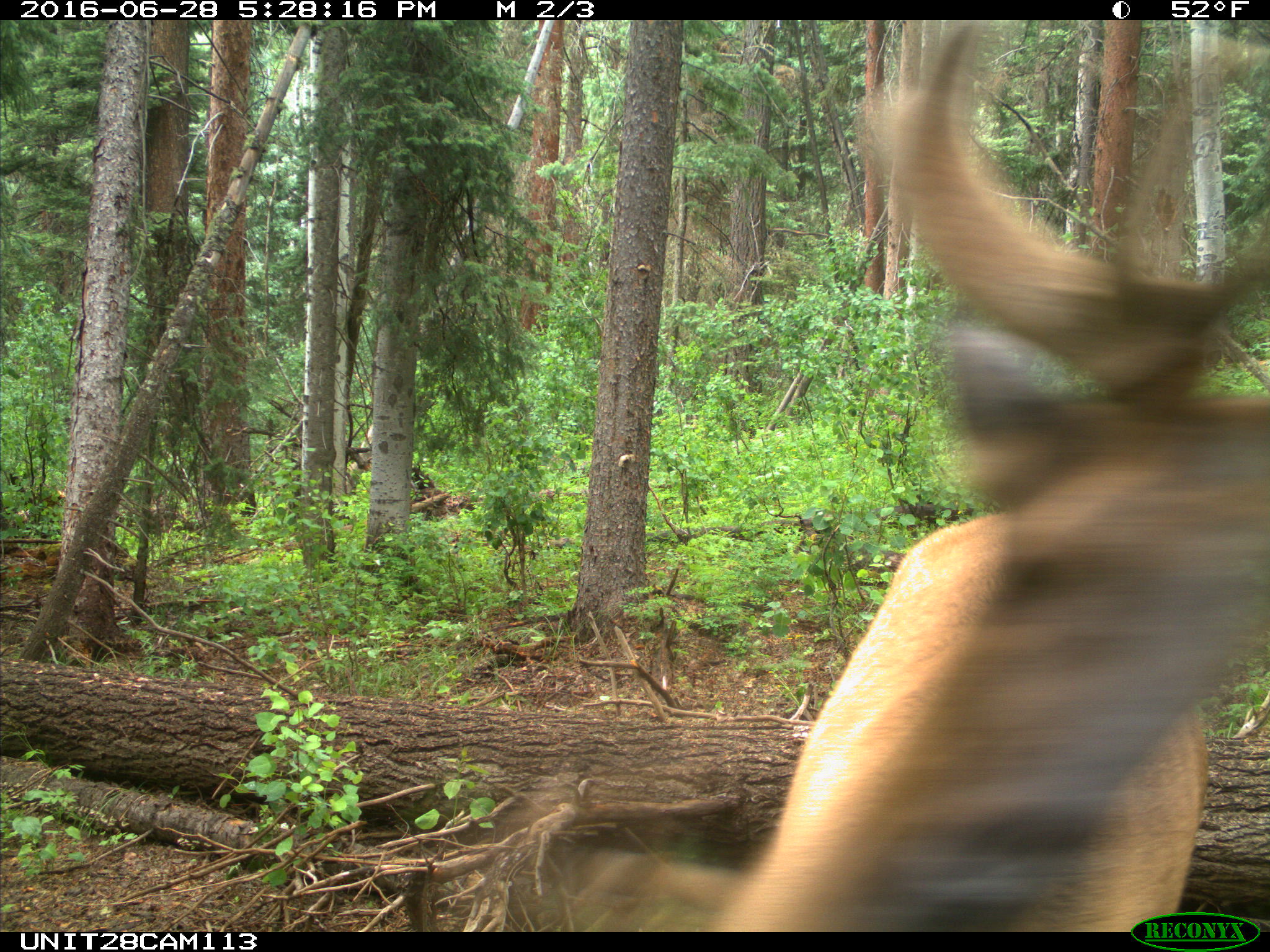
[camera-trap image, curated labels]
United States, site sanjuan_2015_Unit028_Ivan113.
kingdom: Animalia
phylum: Chordata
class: Mammalia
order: Artiodactyla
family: Cervidae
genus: Cervus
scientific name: Cervus elaphus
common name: red deer